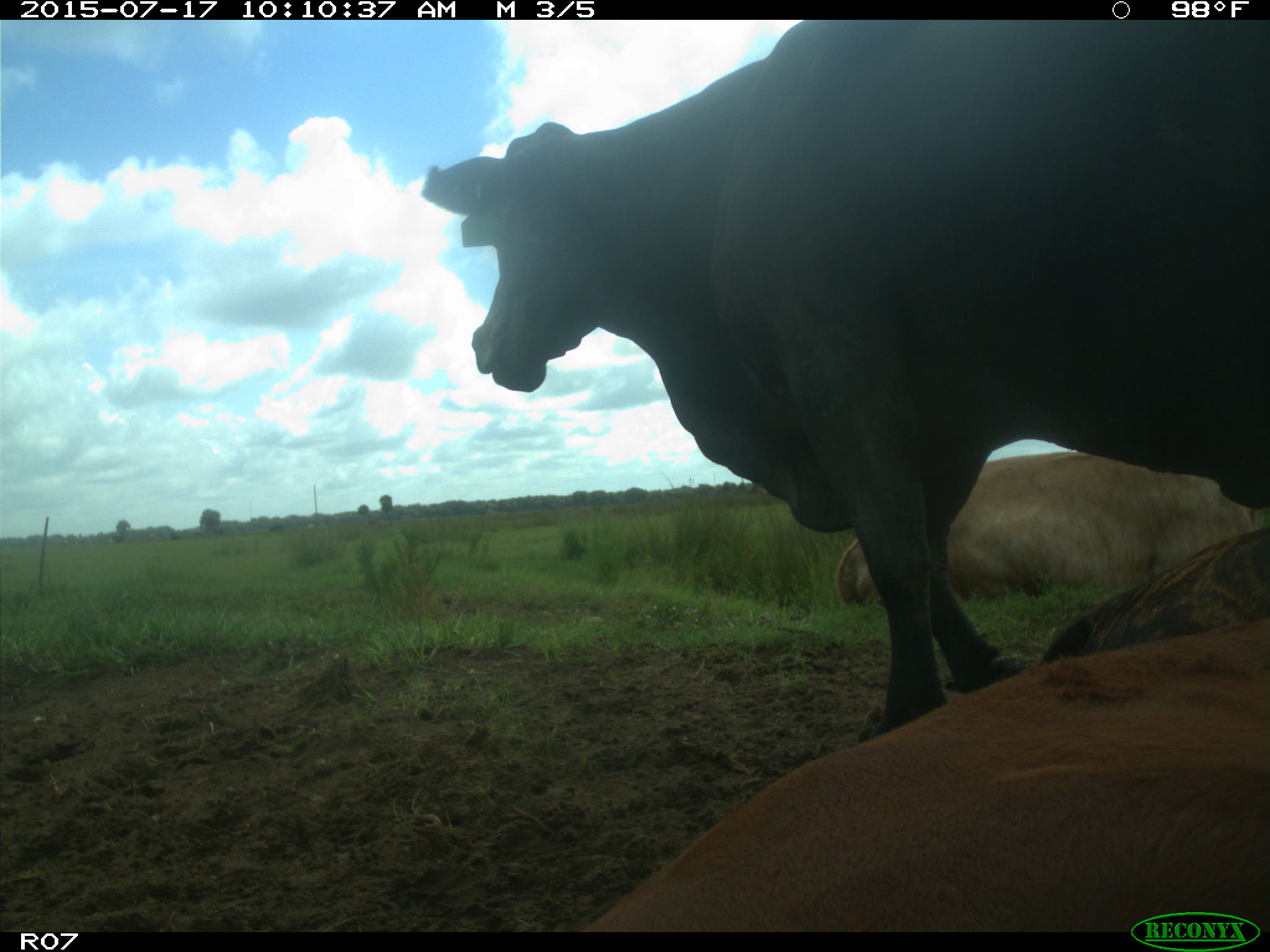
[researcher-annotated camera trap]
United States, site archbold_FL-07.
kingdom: Animalia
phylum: Chordata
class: Mammalia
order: Artiodactyla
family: Bovidae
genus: Bos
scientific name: Bos taurus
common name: domestic cow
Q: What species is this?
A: Bos taurus (domestic cow).